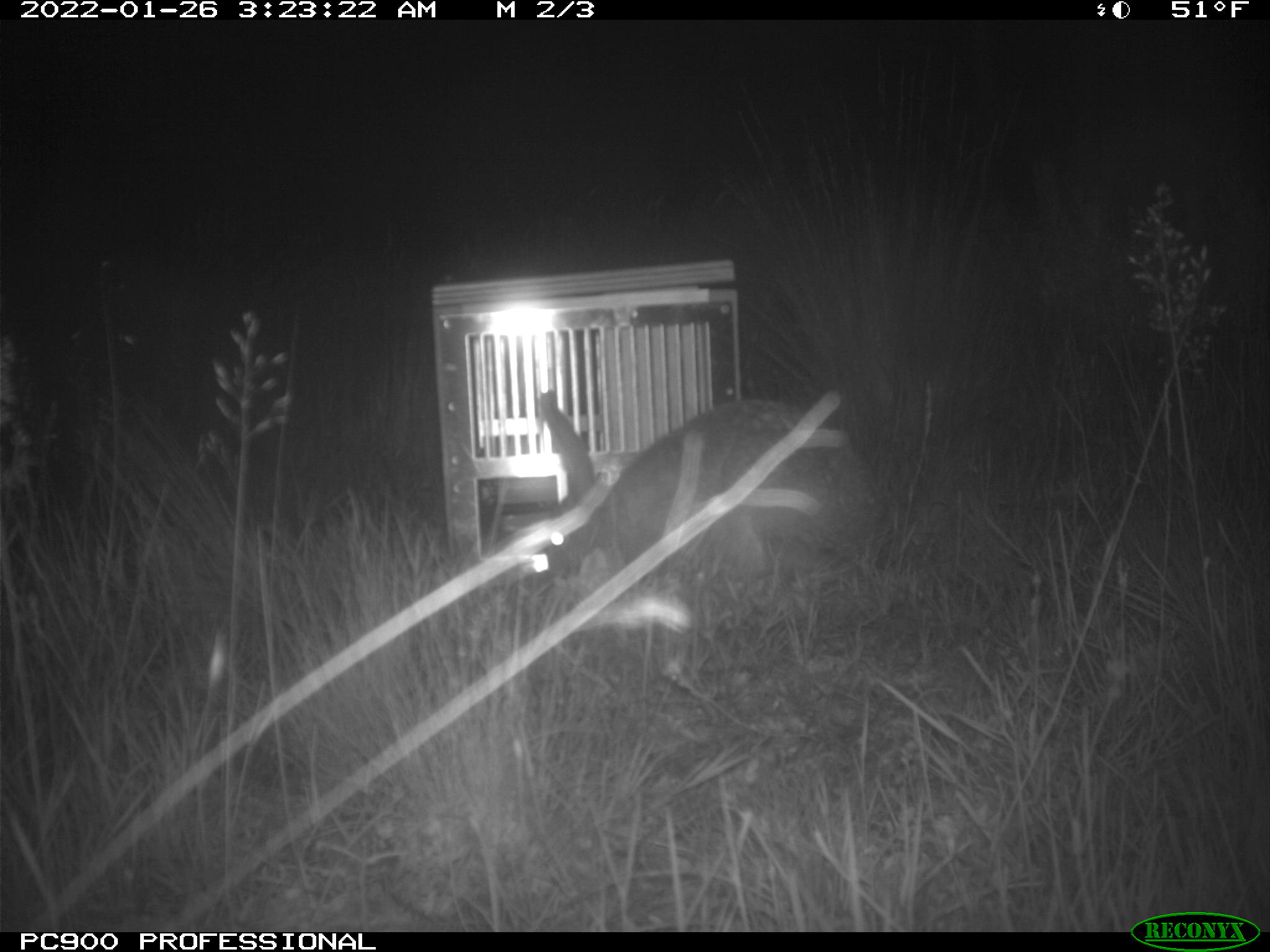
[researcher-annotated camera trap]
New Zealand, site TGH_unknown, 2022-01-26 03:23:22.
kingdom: Animalia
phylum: Chordata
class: Mammalia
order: Lagomorpha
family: Leporidae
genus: Lepus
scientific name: Lepus europaeus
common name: brown hare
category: hare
Hare (brown hare) (Lepus europaeus).